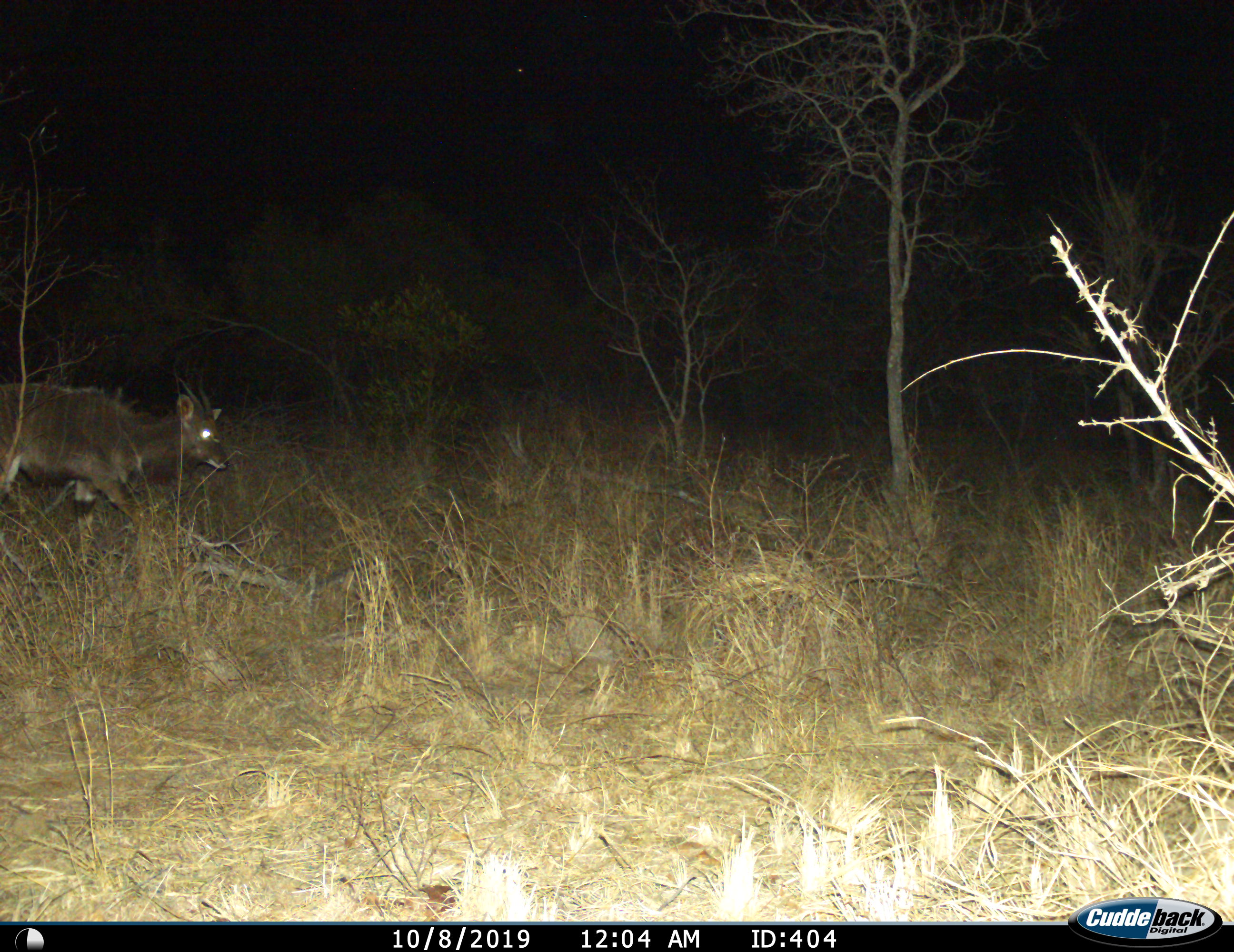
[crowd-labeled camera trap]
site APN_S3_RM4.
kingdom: Animalia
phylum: Chordata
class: Mammalia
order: Artiodactyla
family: Bovidae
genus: Tragelaphus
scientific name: Tragelaphus angasii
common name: nyala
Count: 1.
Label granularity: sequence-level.